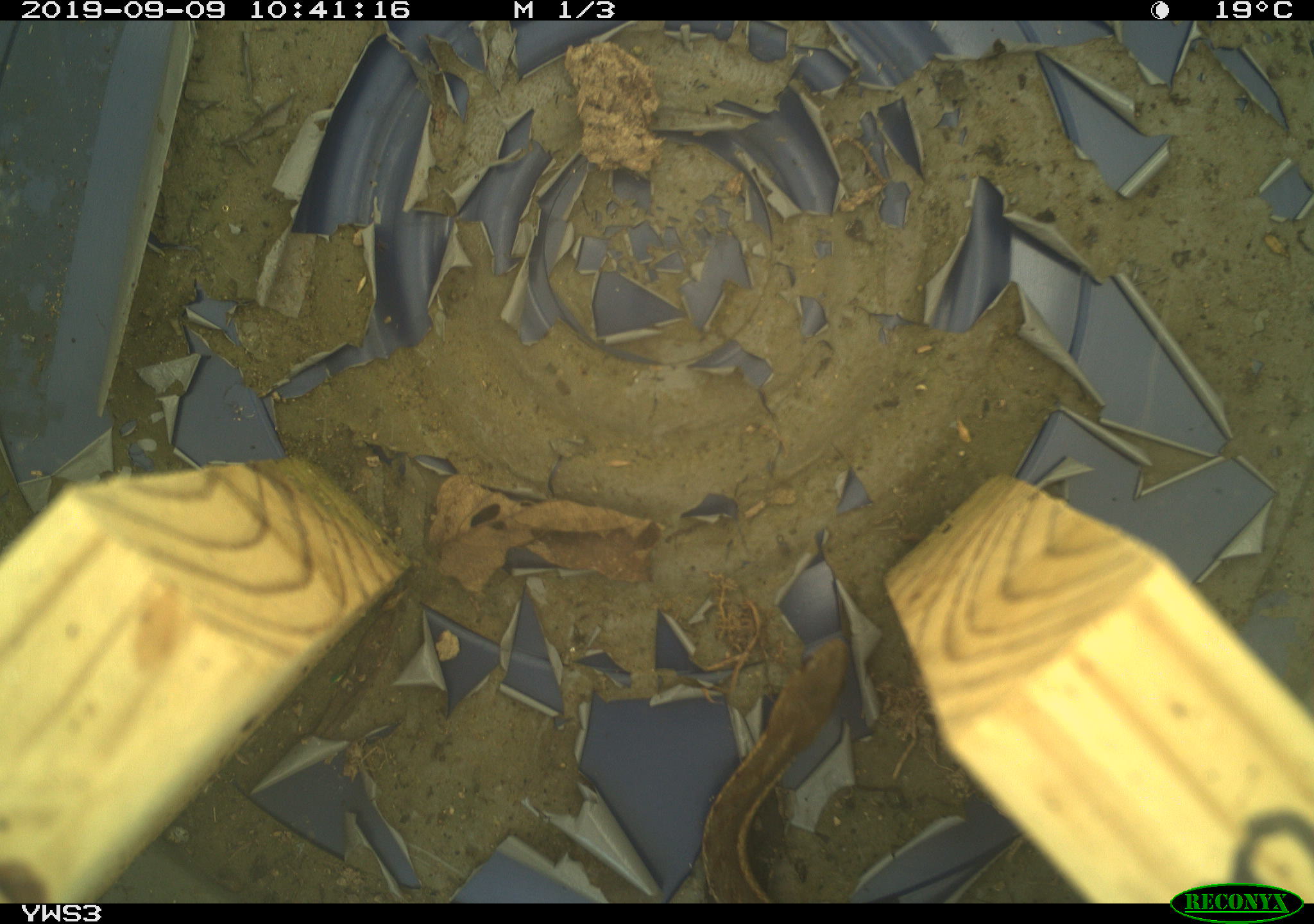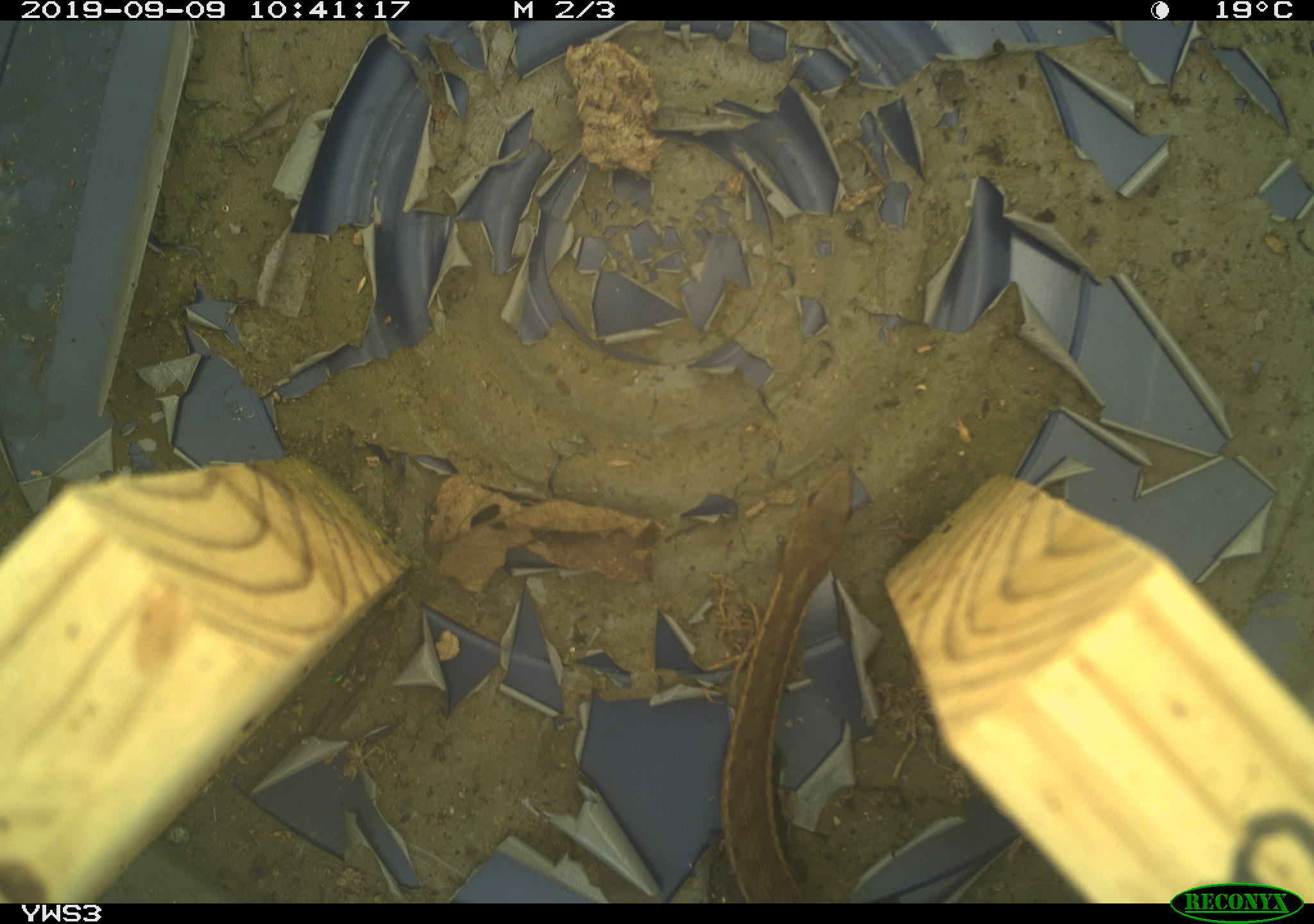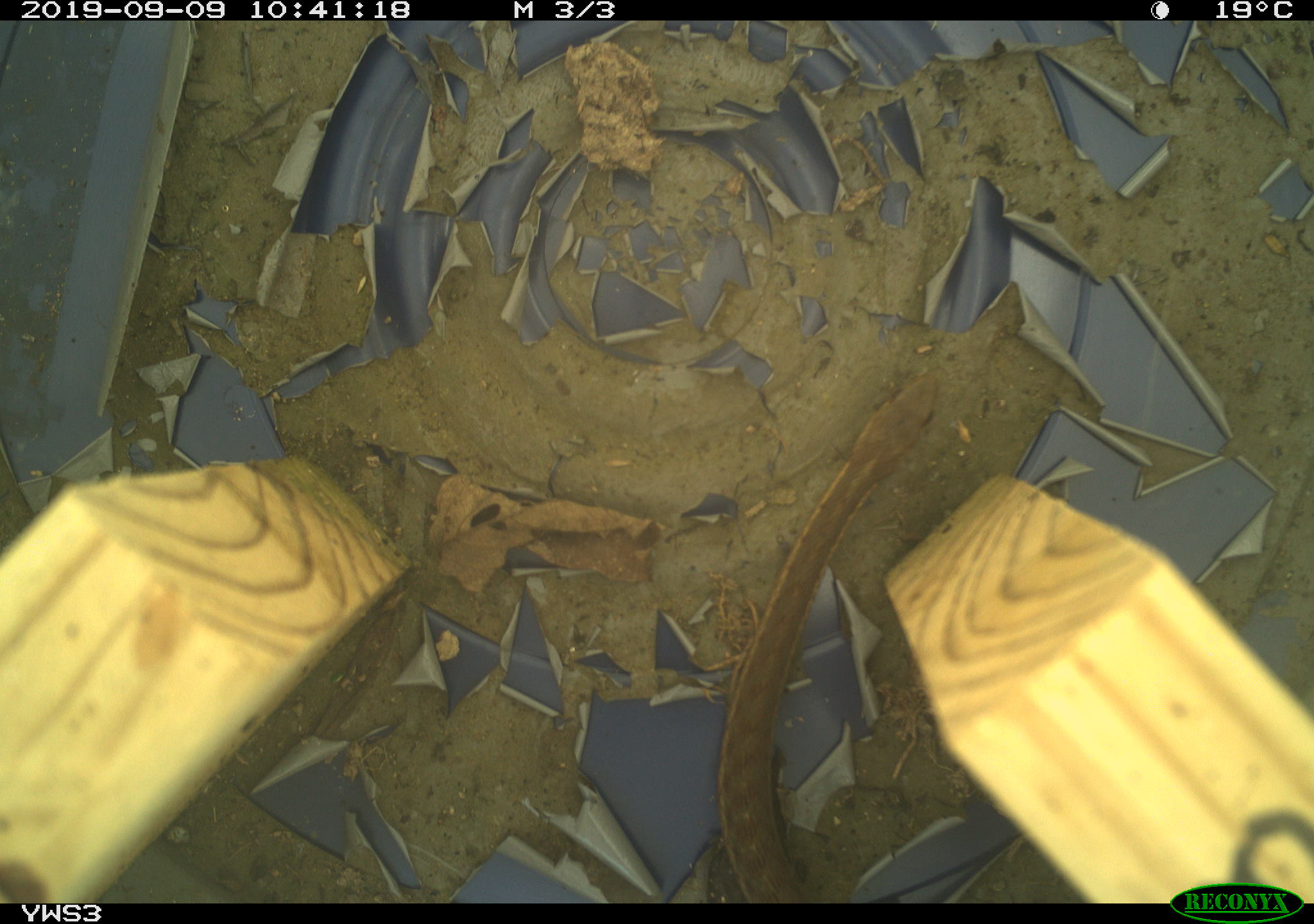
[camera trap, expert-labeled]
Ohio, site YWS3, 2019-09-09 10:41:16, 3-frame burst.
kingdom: Animalia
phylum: Chordata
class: Reptilia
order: Squamata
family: Colubridae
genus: Thamnophis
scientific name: Thamnophis sirtalis sirtalis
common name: eastern gartersnake